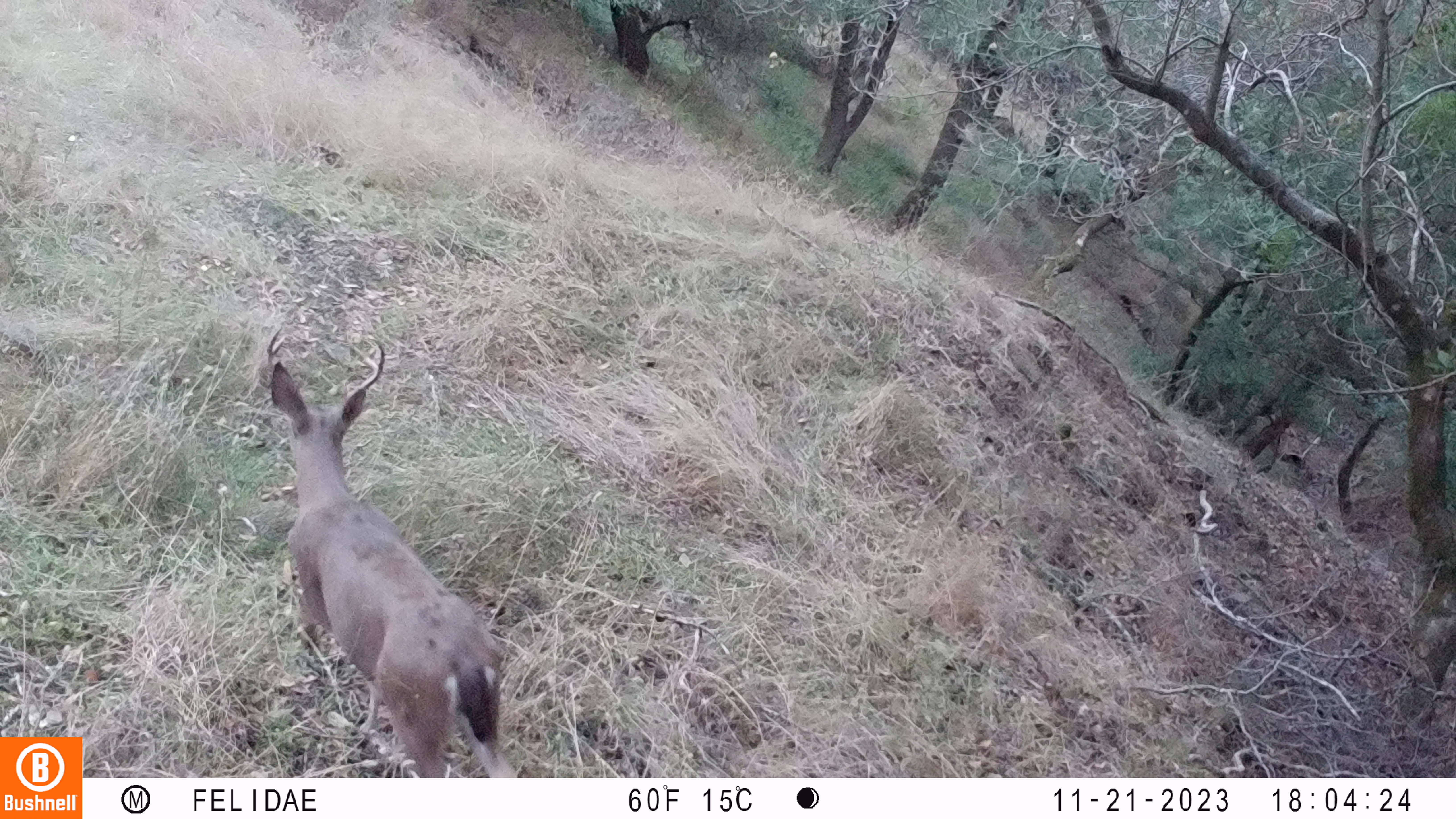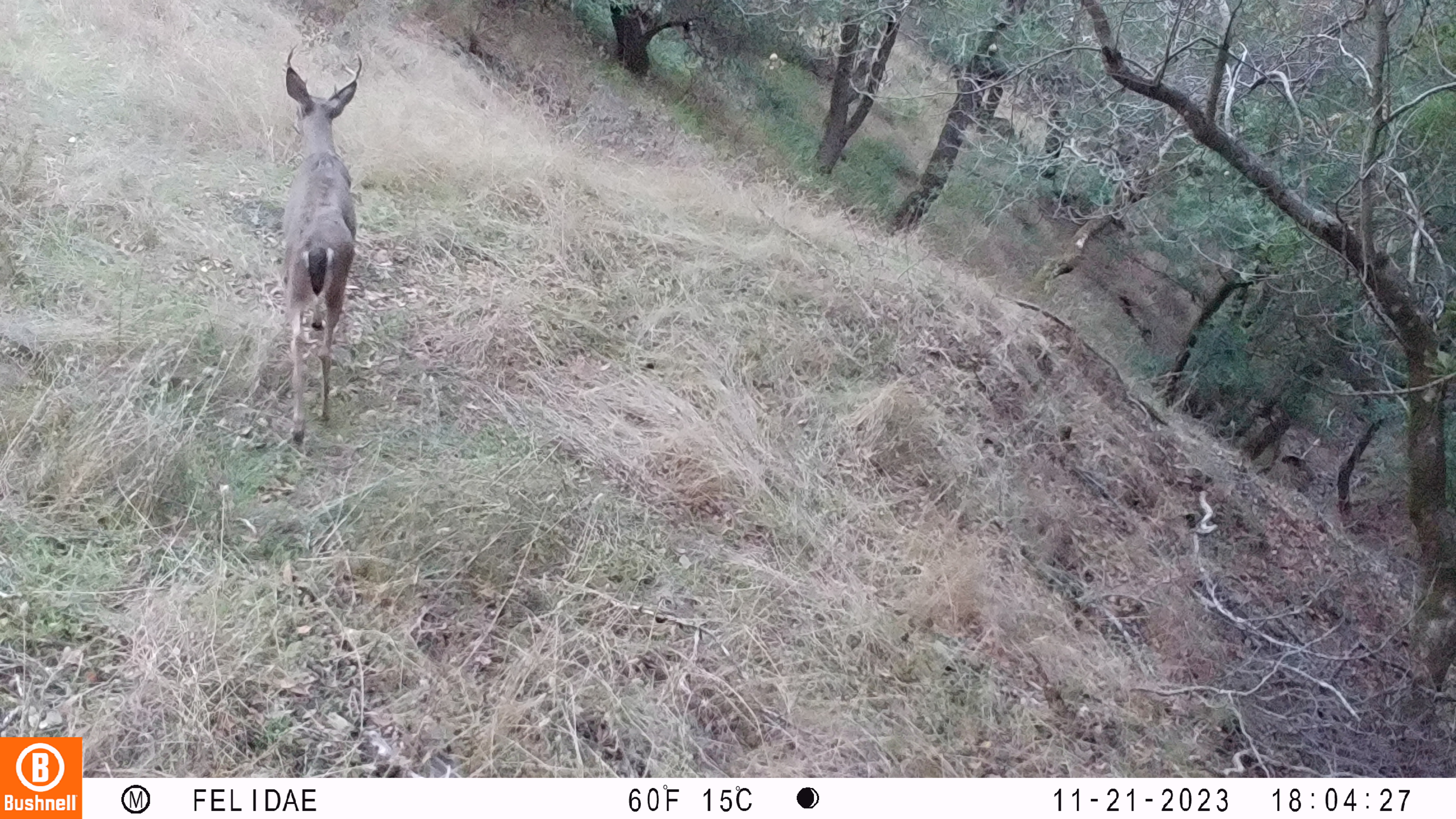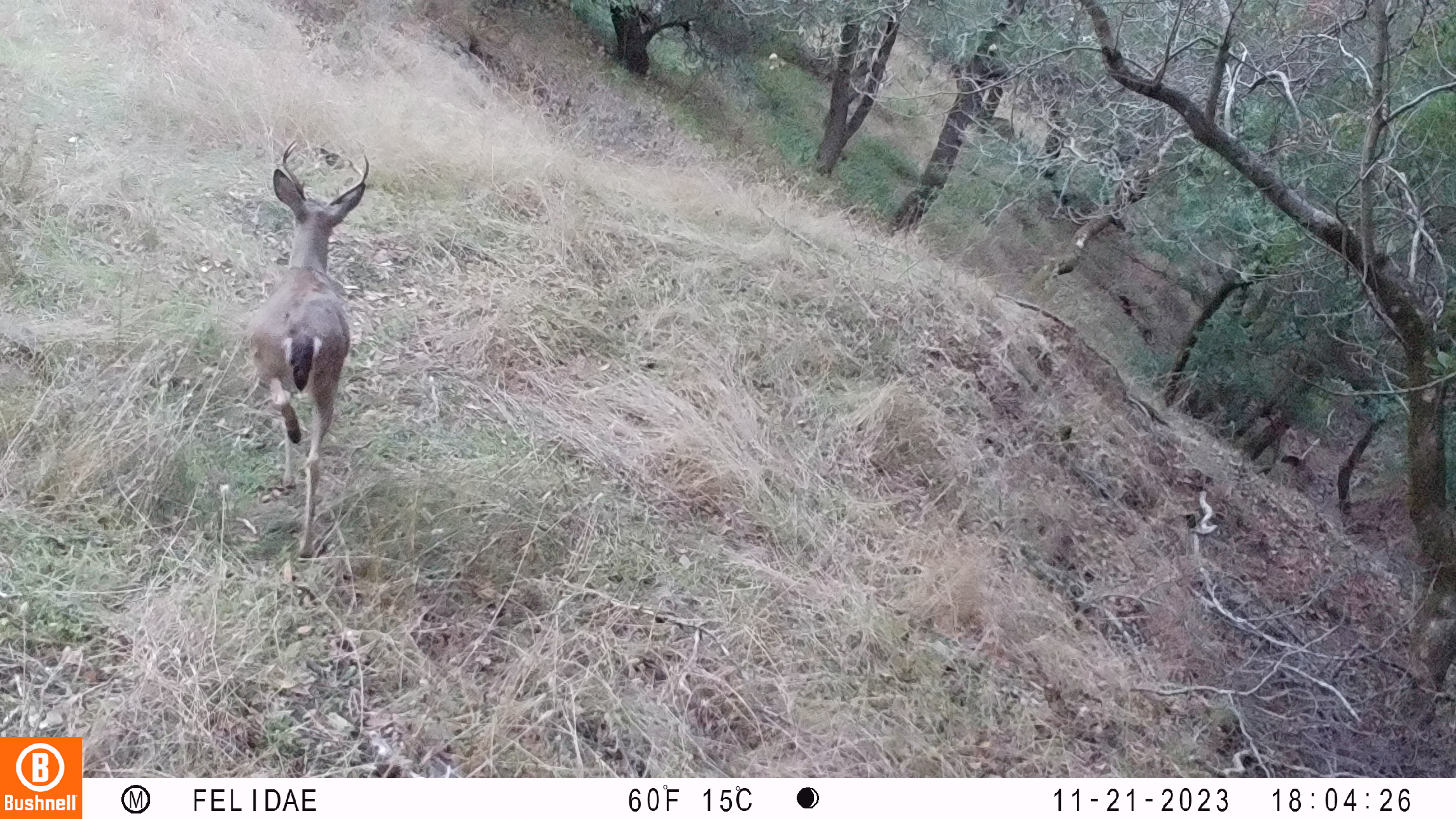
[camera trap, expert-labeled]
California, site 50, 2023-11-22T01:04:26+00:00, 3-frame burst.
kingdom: Animalia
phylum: Chordata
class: Mammalia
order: Artiodactyla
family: Cervidae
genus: Odocoileus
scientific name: Odocoileus hemionus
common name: mule deer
Mule deer (Odocoileus hemionus).